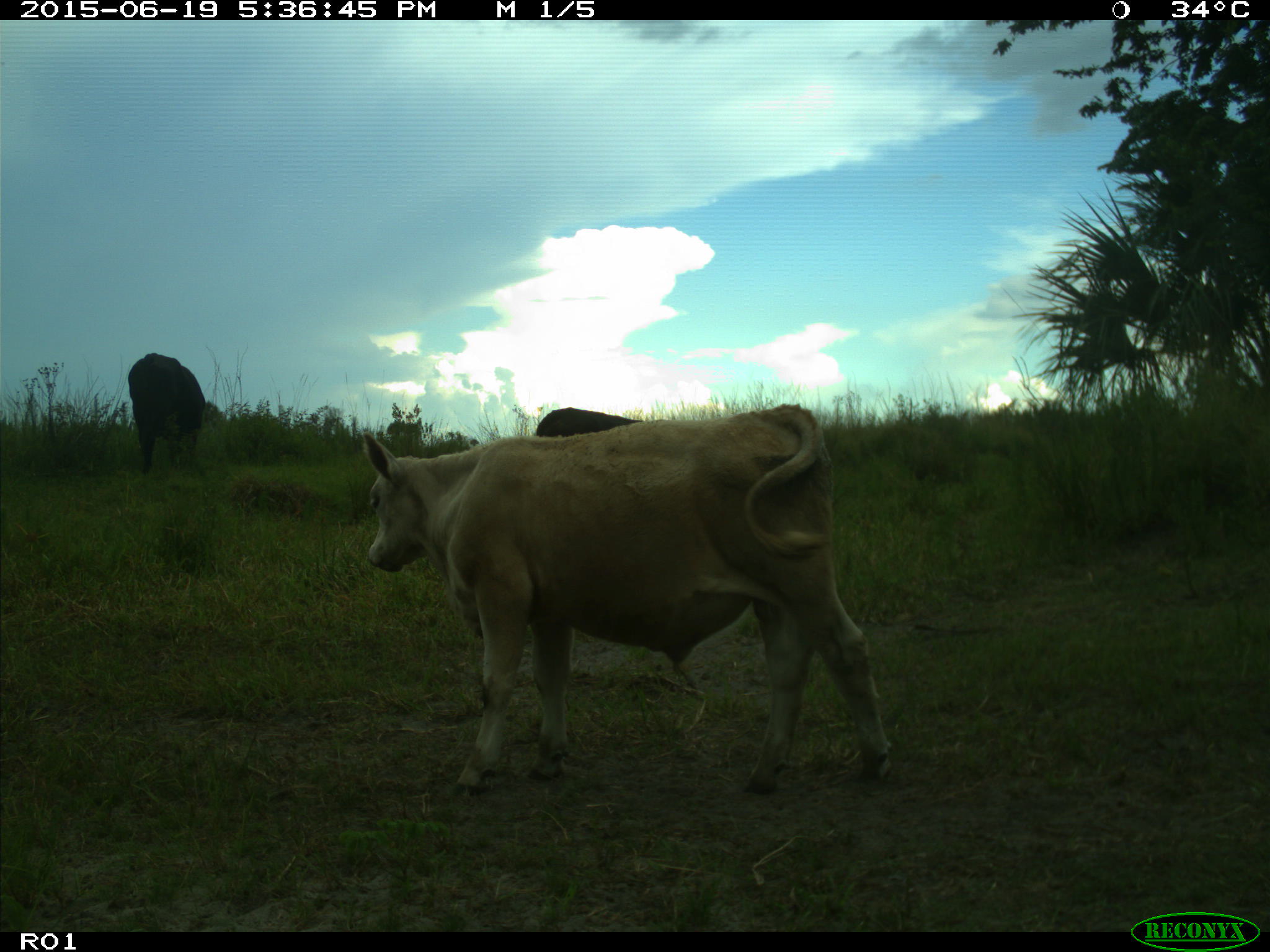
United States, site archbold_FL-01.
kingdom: Animalia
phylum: Chordata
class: Mammalia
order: Artiodactyla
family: Bovidae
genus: Bos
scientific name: Bos taurus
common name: domestic cow